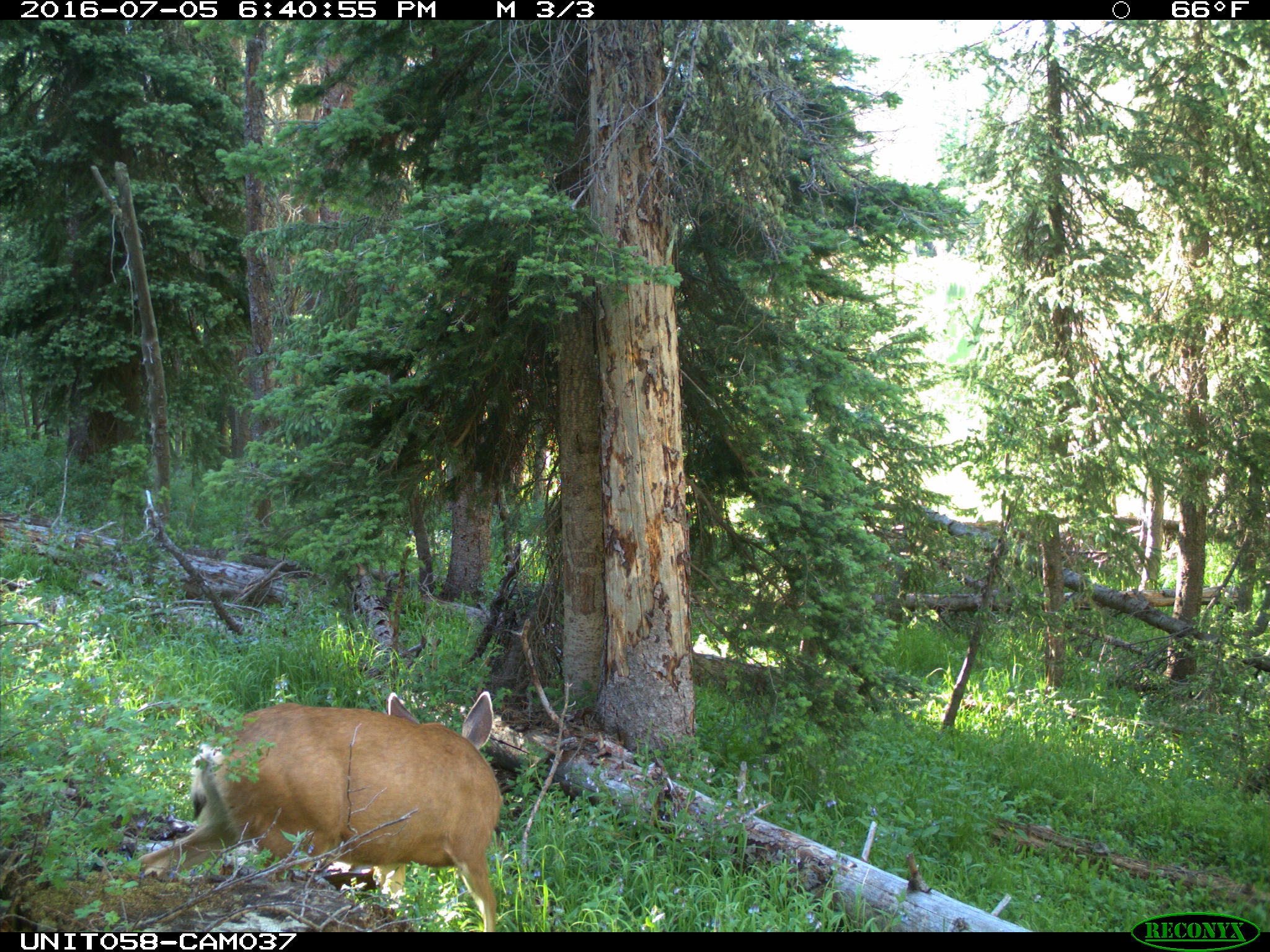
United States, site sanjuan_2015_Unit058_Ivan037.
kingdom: Animalia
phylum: Chordata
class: Mammalia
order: Artiodactyla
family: Cervidae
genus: Odocoileus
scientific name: Odocoileus hemionus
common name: mule deer